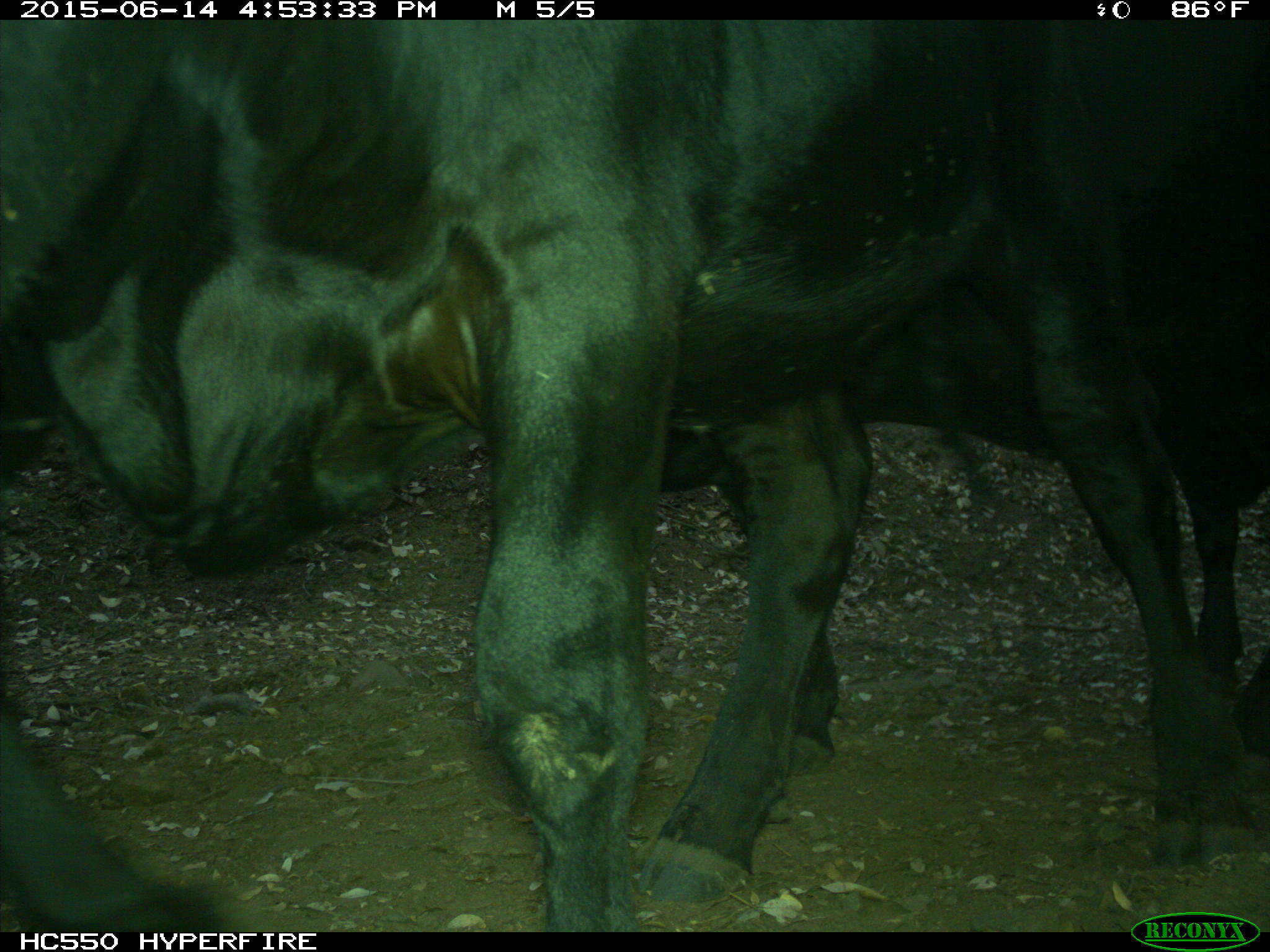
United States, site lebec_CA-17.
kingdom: Animalia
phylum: Chordata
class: Mammalia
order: Artiodactyla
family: Bovidae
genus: Bos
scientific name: Bos taurus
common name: domestic cow